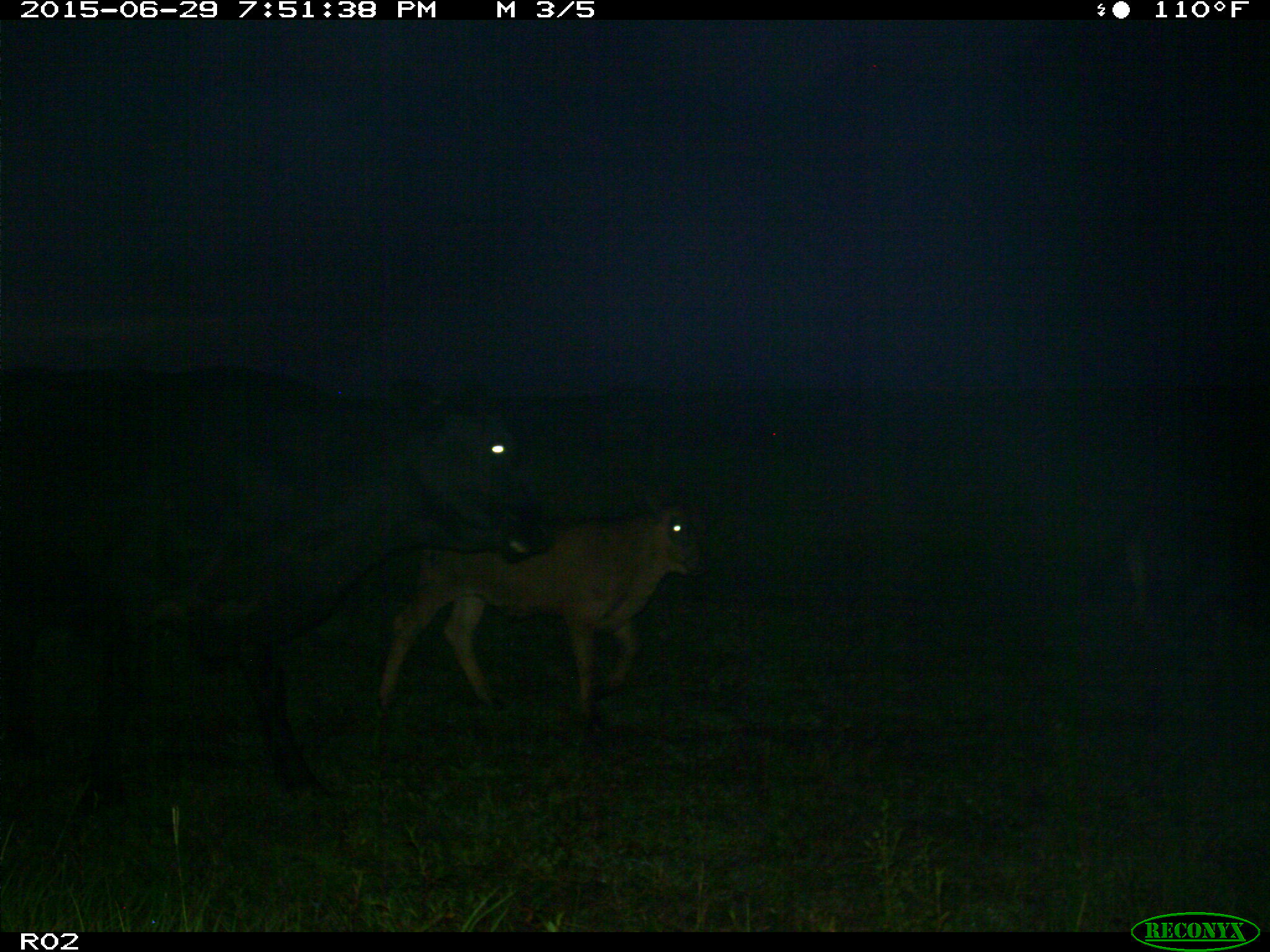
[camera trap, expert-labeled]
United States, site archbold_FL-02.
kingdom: Animalia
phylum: Chordata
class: Mammalia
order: Artiodactyla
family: Bovidae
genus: Bos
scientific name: Bos taurus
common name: domestic cow